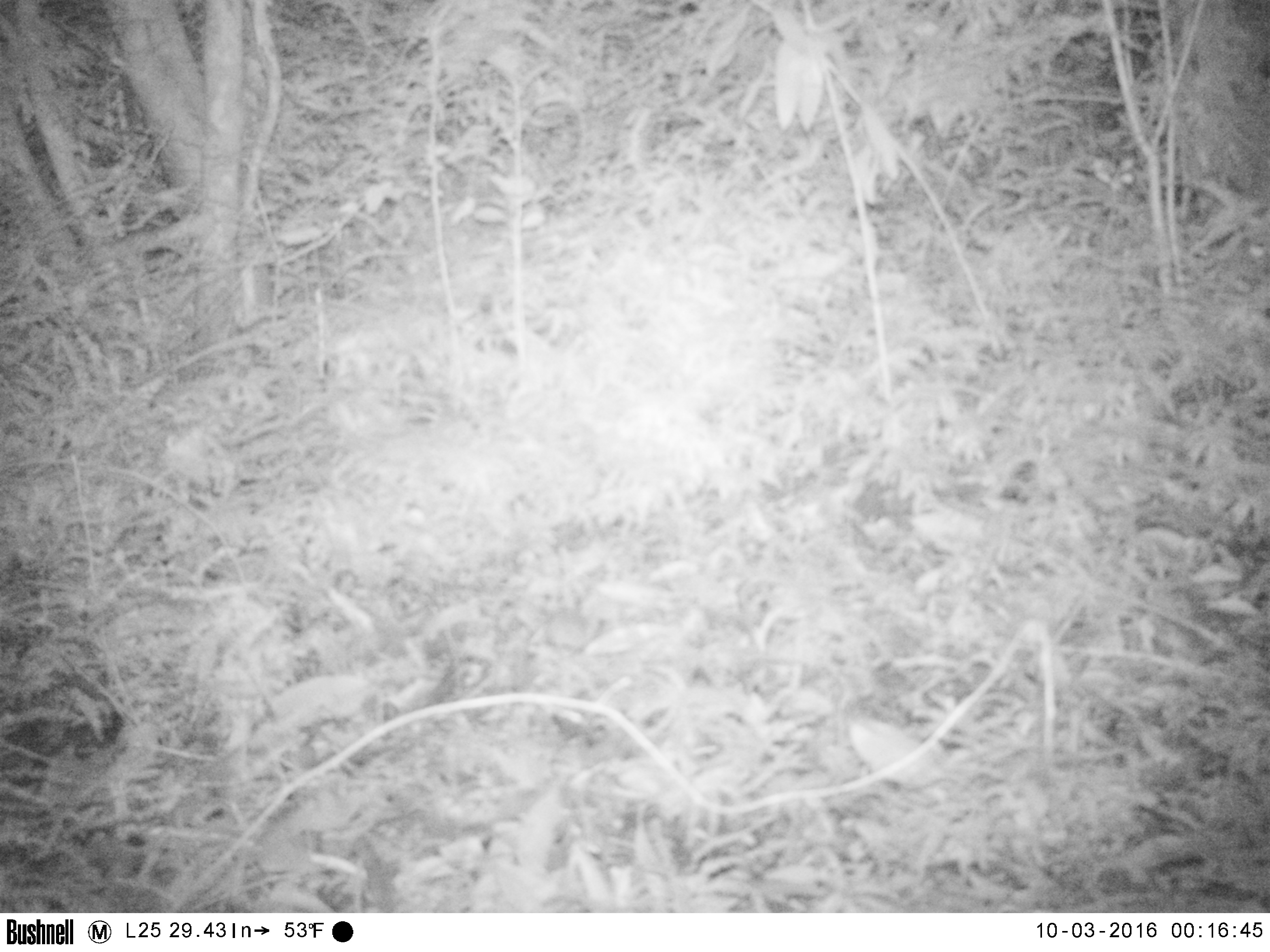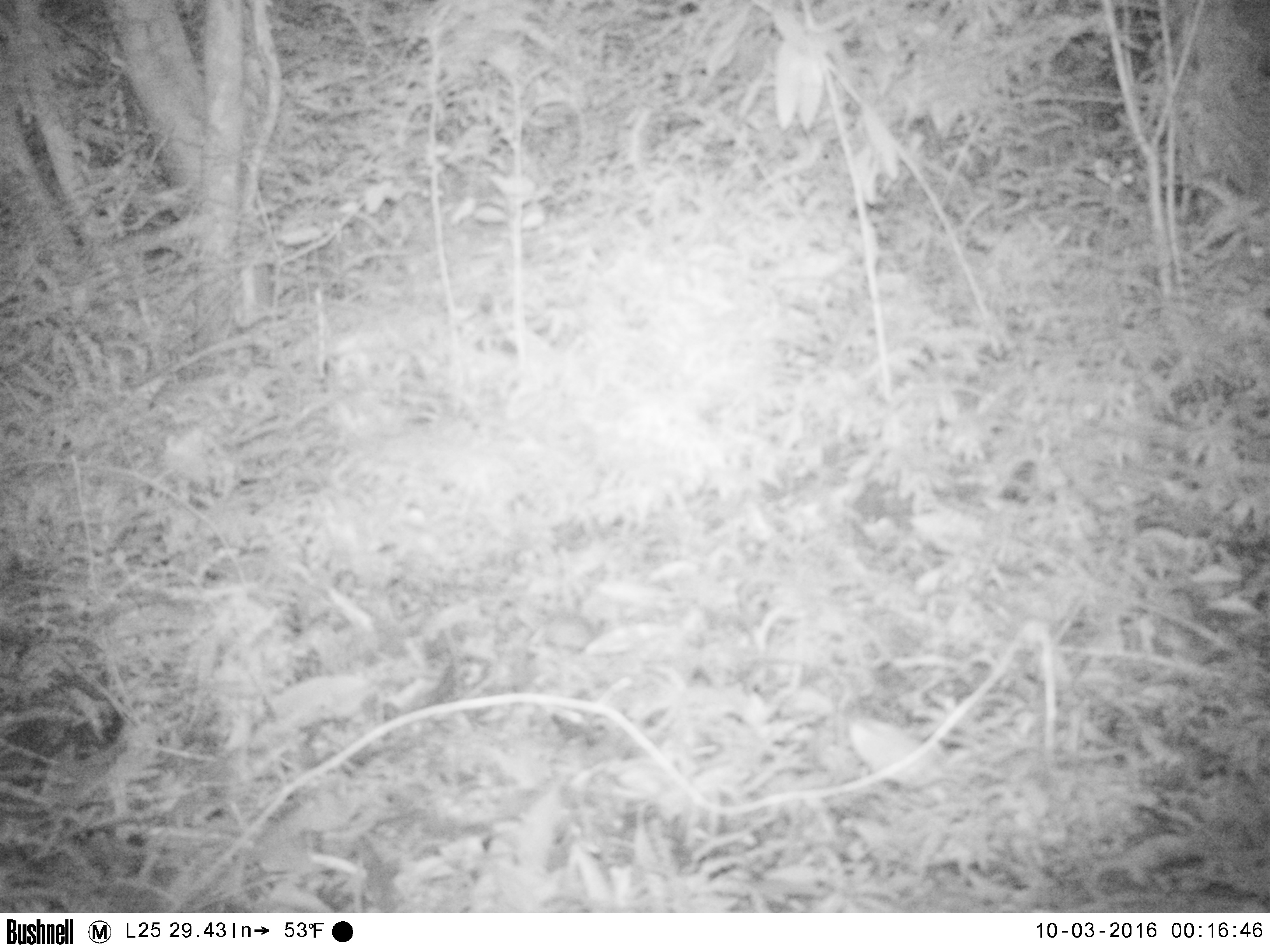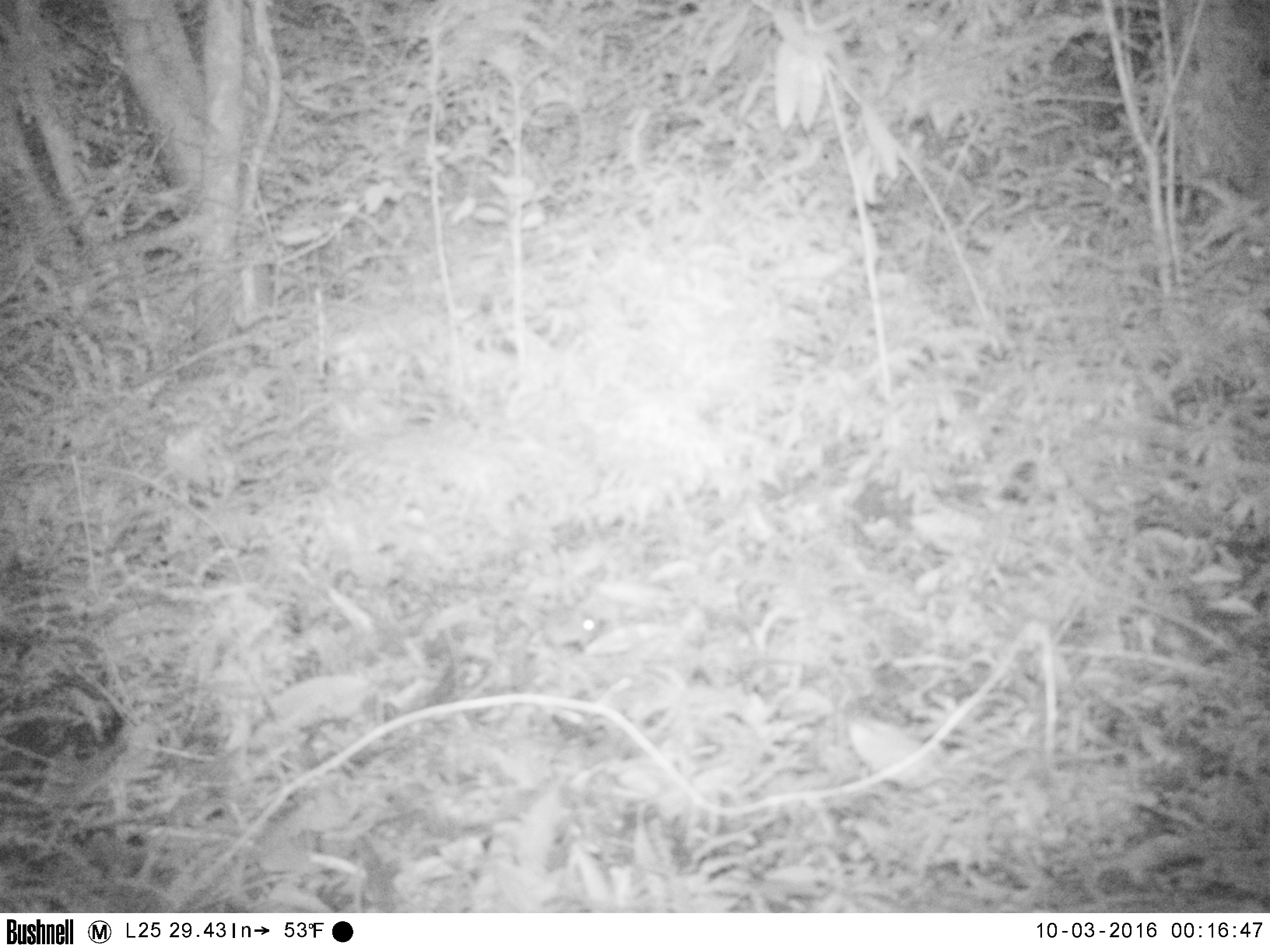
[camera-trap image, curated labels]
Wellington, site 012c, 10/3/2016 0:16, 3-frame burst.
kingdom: Animalia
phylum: Chordata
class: Mammalia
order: Rodentia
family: Muridae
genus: Mus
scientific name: Mus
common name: mouse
Mouse (Mus).